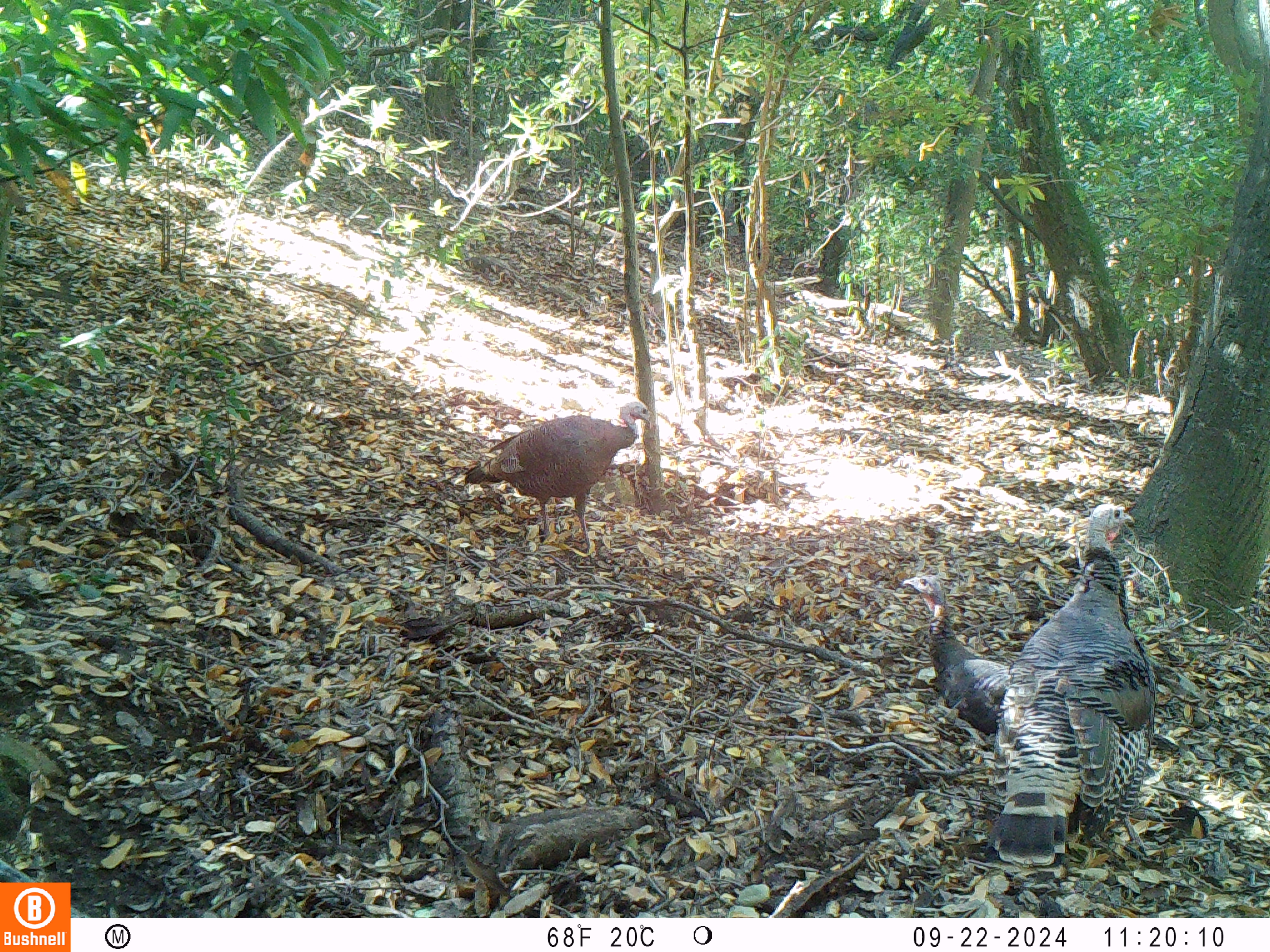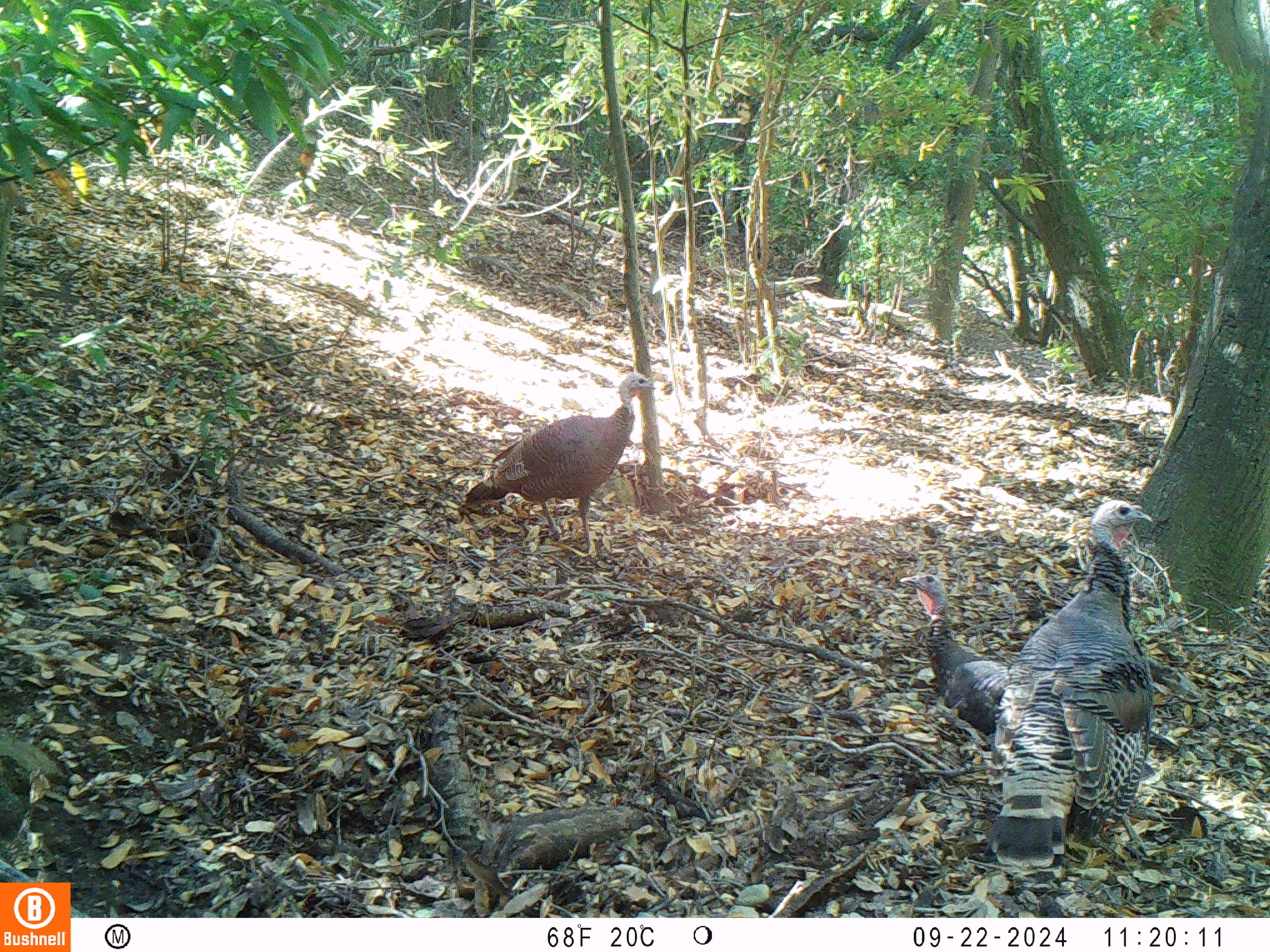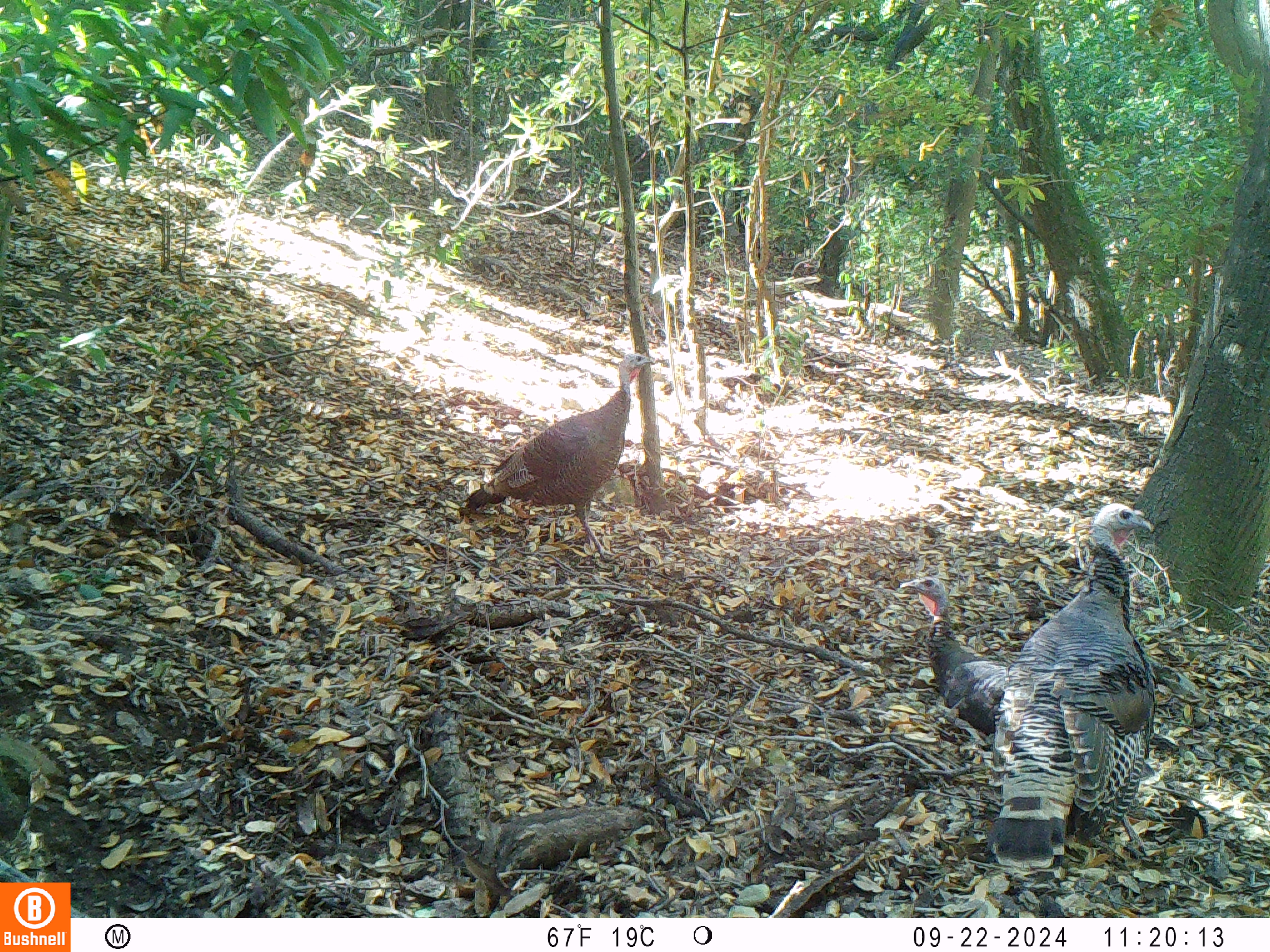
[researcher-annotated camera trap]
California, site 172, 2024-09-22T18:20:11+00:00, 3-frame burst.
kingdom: Animalia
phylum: Chordata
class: Aves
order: Galliformes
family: Phasianidae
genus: Meleagris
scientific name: Meleagris gallopavo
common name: turkey